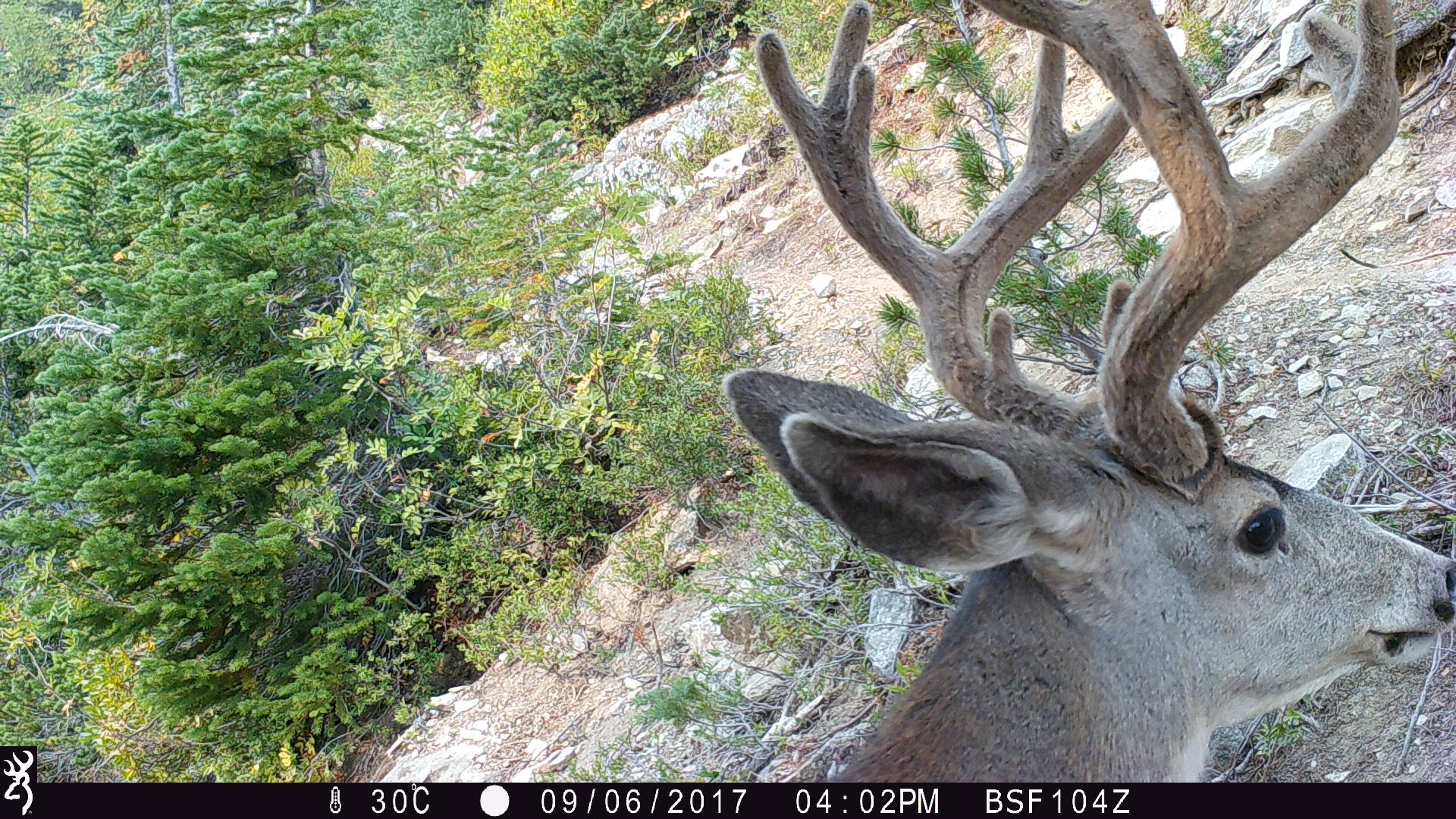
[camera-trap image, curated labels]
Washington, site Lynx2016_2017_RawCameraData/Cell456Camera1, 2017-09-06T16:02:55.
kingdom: Animalia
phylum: Chordata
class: Mammalia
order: Artiodactyla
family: Cervidae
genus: Odocoileus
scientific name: Odocoileus hemionus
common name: mule deer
Odocoileus hemionus (mule deer). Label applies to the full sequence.